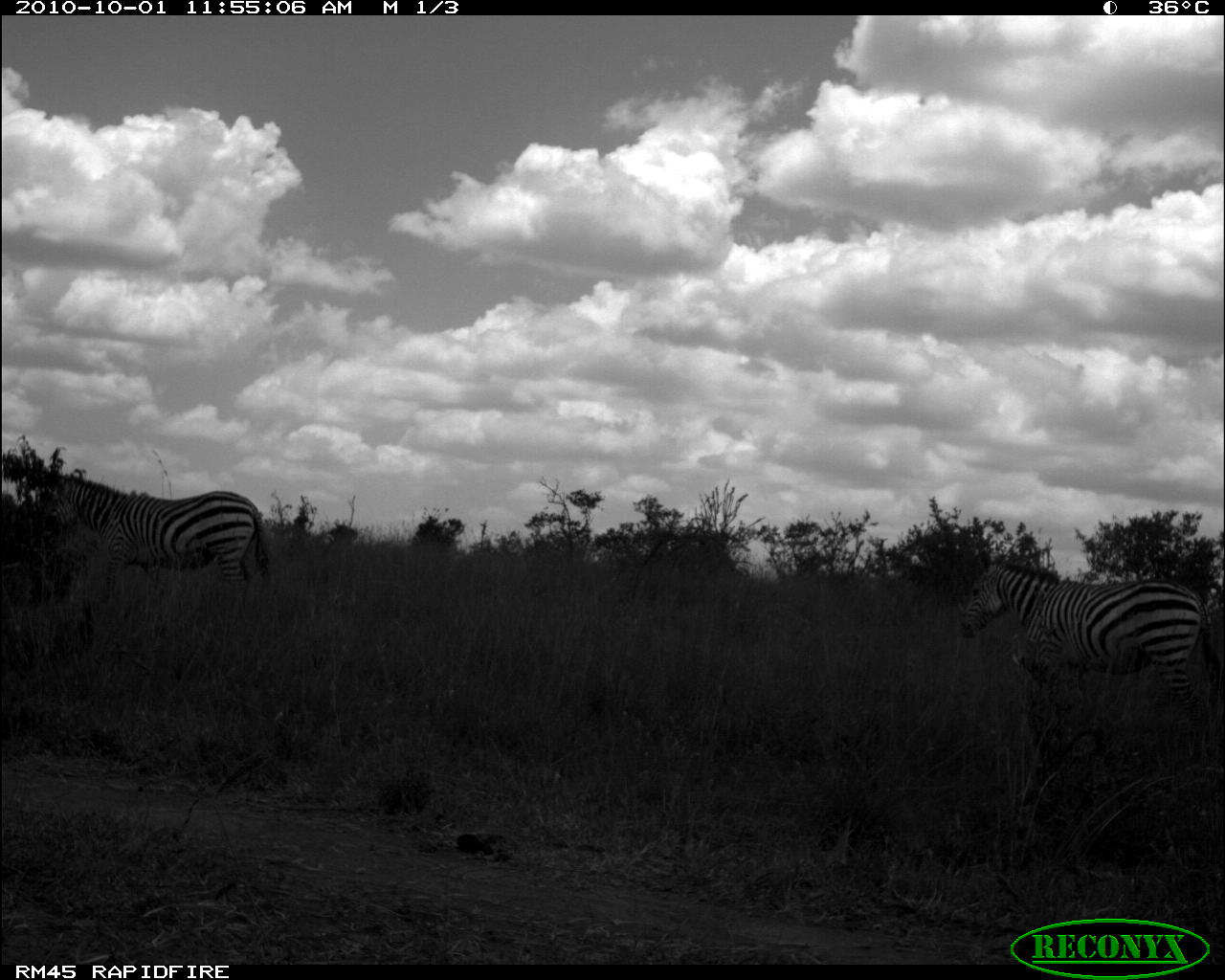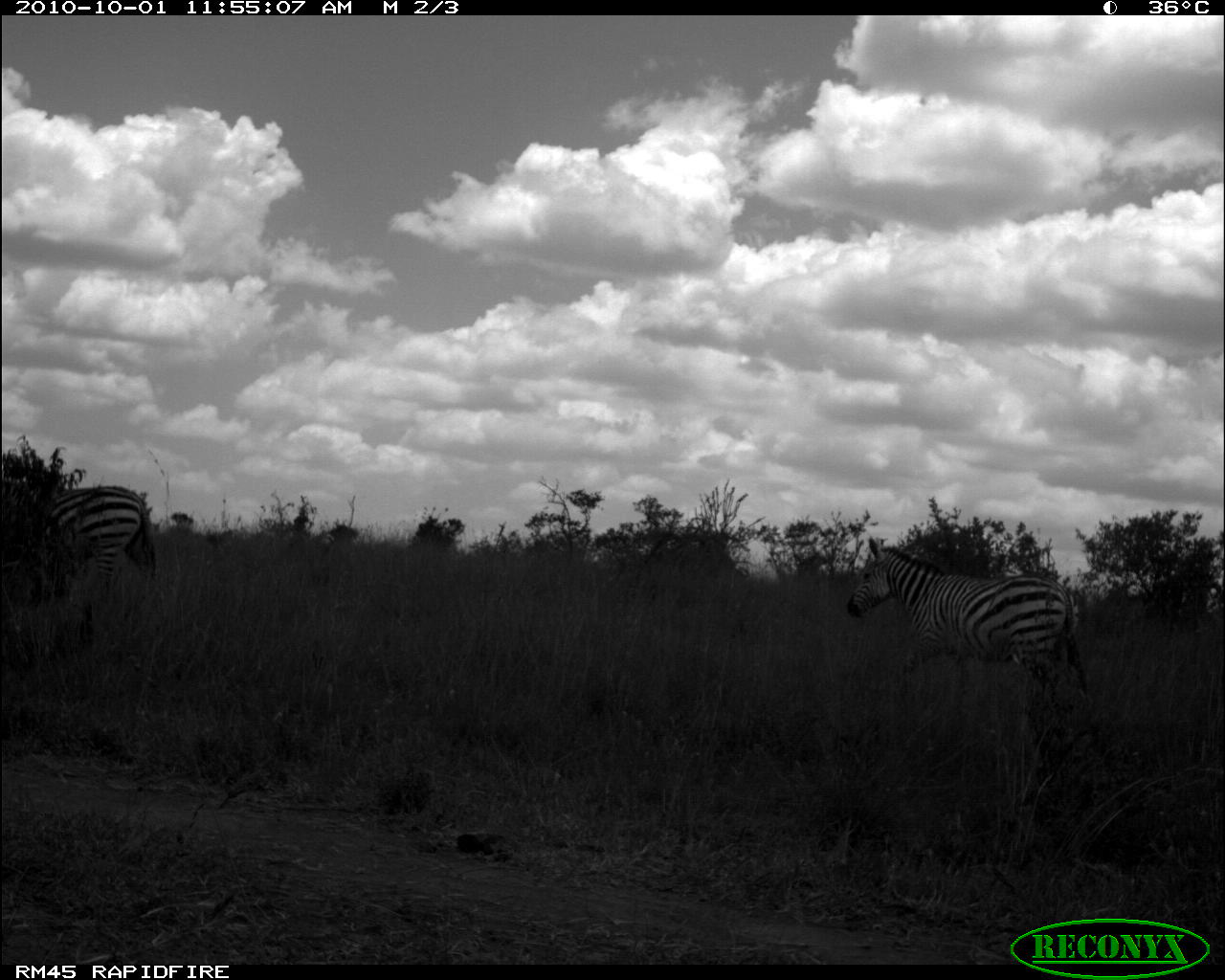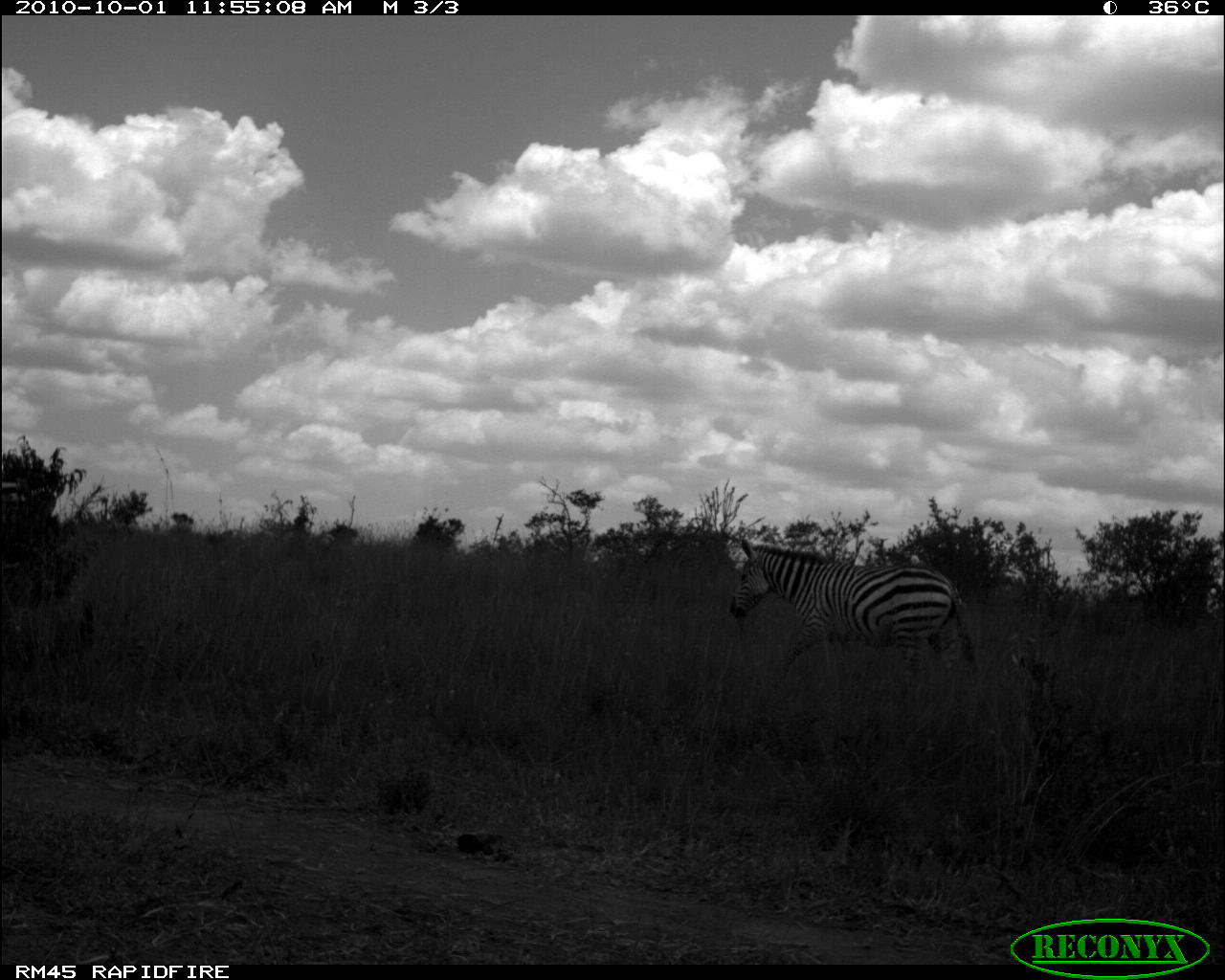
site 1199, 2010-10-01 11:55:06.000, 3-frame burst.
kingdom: Animalia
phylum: Chordata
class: Mammalia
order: Perissodactyla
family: Equidae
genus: Equus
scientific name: Equus quagga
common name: plains zebra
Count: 2.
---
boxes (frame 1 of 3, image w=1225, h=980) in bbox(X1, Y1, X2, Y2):
equus quagga: bbox(961, 562, 1217, 732); bbox(40, 473, 268, 586)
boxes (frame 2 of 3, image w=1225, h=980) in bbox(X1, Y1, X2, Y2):
equus quagga: bbox(845, 536, 1088, 696); bbox(46, 484, 157, 600)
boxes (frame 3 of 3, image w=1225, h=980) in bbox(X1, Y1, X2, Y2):
equus quagga: bbox(728, 537, 977, 675); bbox(2, 471, 55, 516)